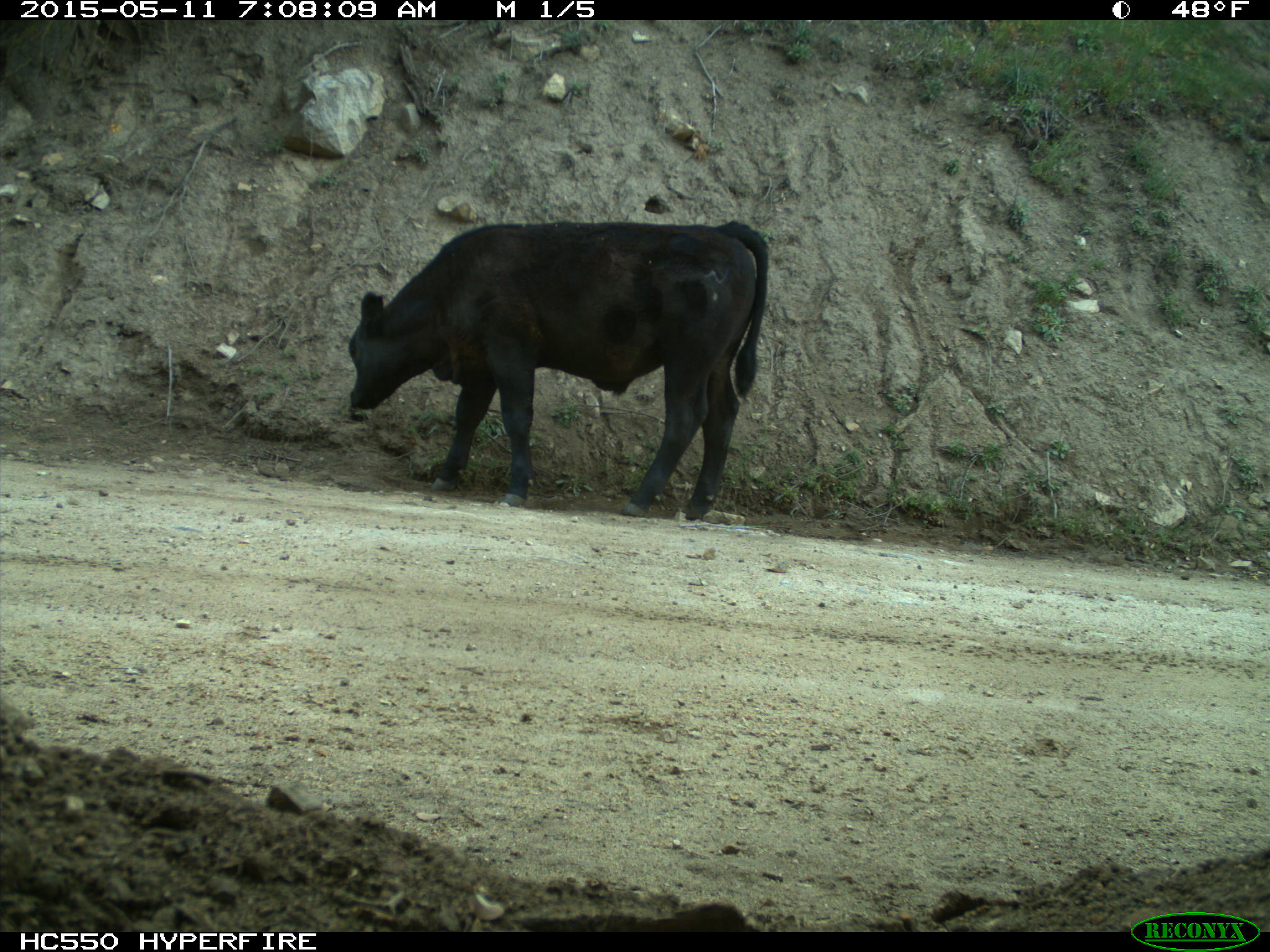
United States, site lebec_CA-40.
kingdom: Animalia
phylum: Chordata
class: Mammalia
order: Artiodactyla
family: Bovidae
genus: Bos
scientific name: Bos taurus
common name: domestic cow